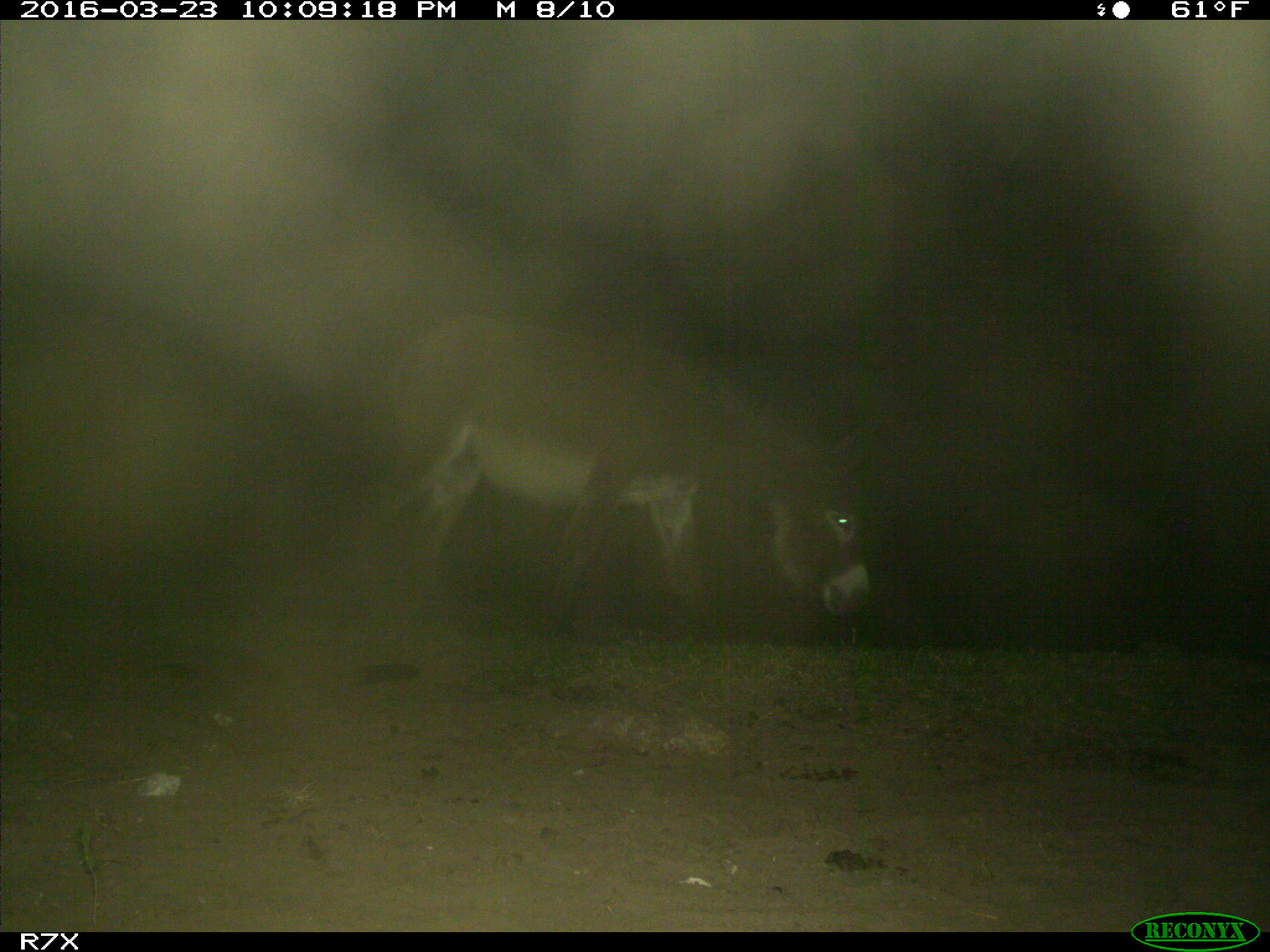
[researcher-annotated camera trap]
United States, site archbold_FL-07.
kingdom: Animalia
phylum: Chordata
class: Mammalia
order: Perissodactyla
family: Equidae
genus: Equus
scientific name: Equus africanus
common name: african wild ass